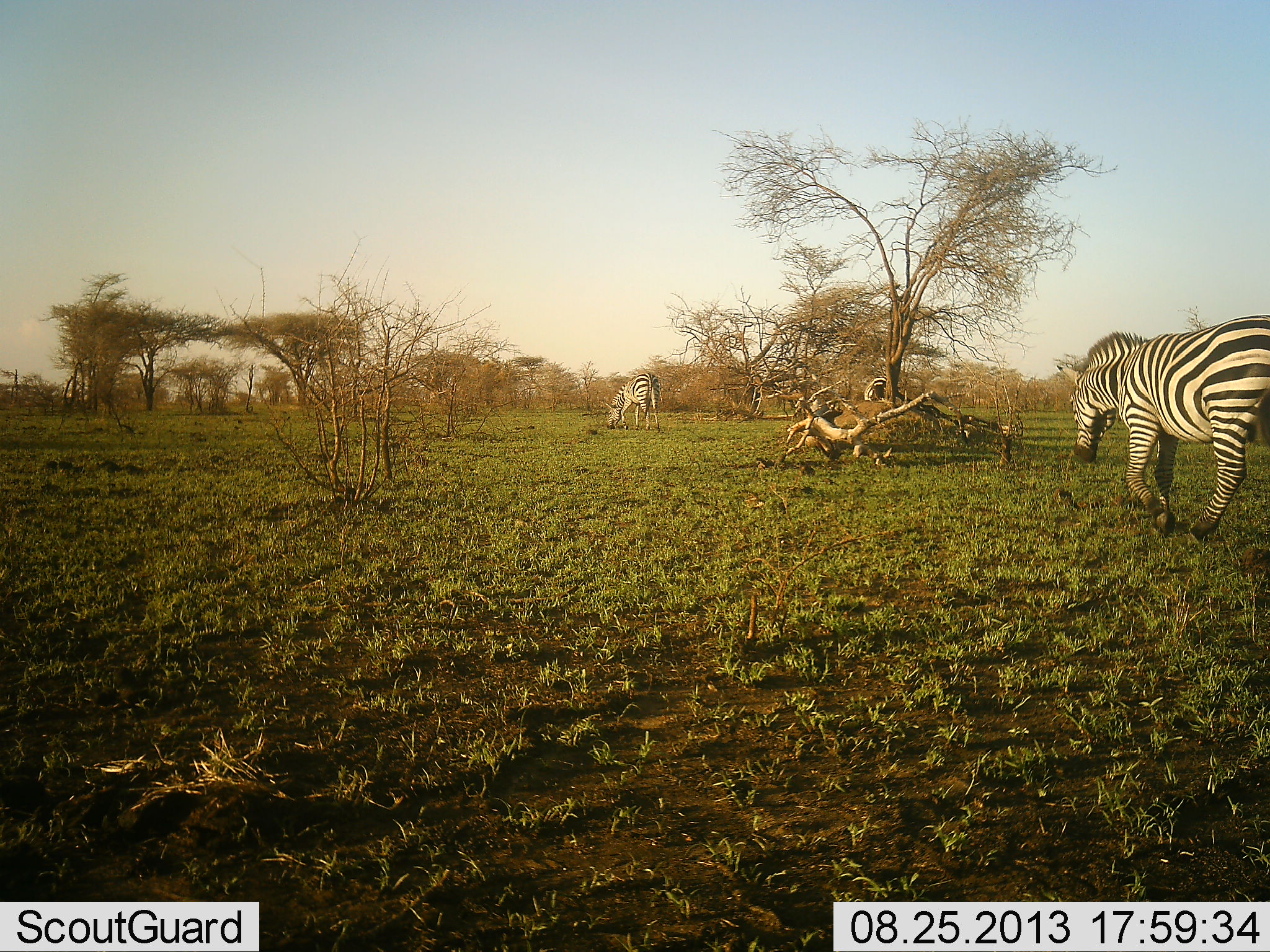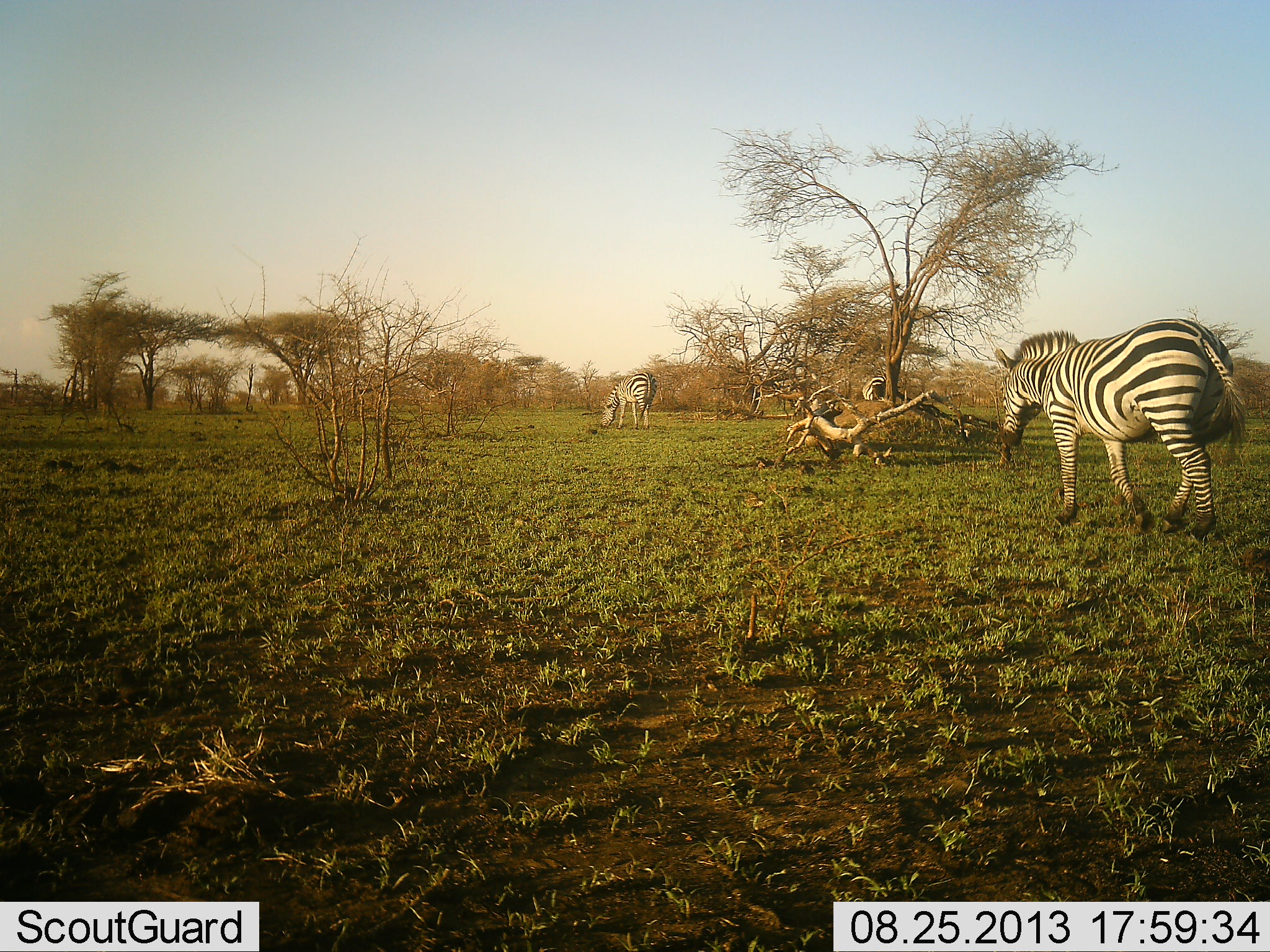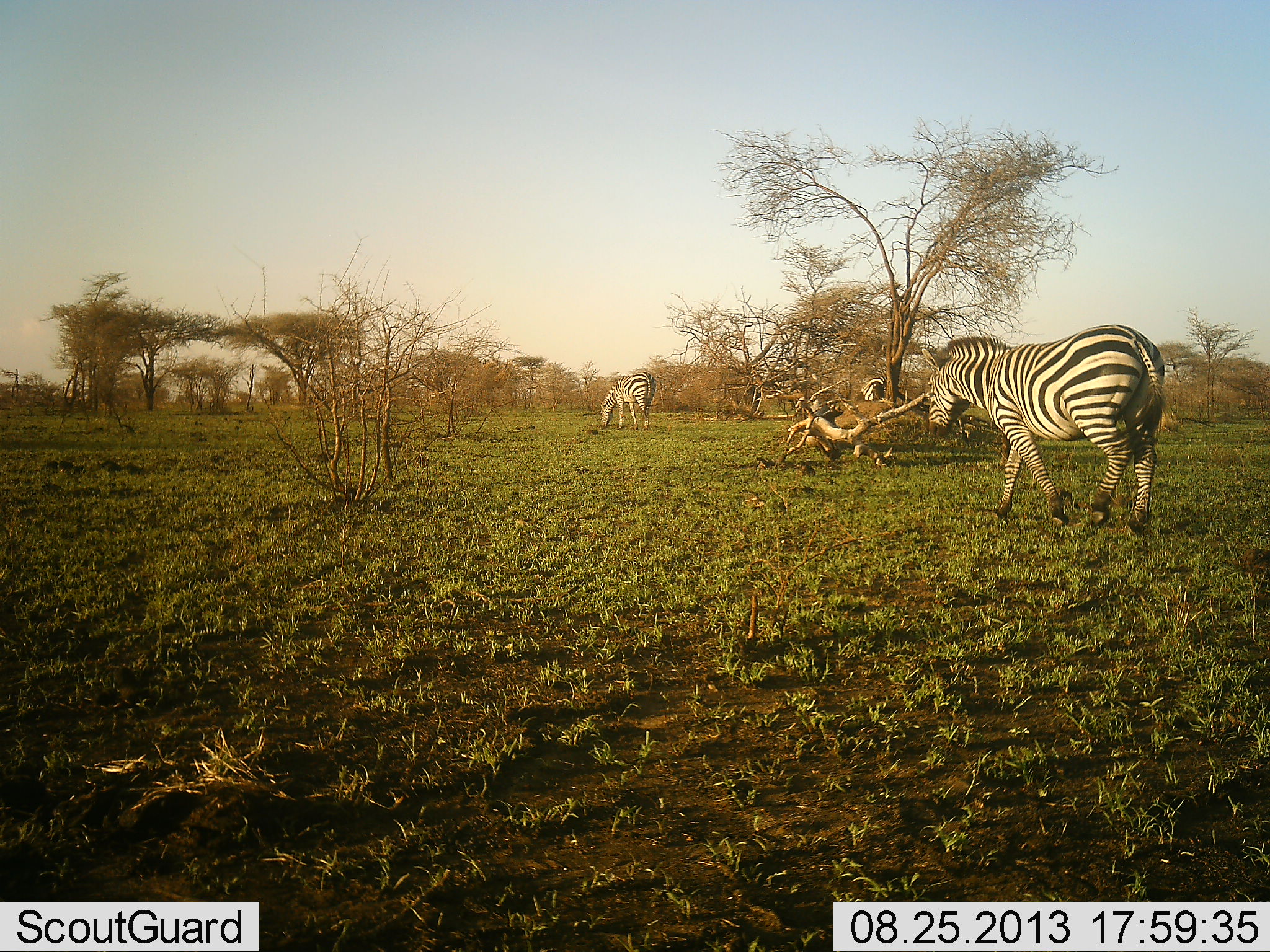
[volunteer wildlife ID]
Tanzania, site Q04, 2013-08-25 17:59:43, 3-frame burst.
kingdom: Animalia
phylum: Chordata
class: Mammalia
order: Perissodactyla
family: Equidae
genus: Equus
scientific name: Equus quagga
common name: plains zebra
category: zebra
Zebra (plains zebra) (Equus quagga), count 3. Behavior (volunteer vote fractions): standing 41%, resting 3%, moving 87%, interacting 0%. Young present (vote fraction): 0%. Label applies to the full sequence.